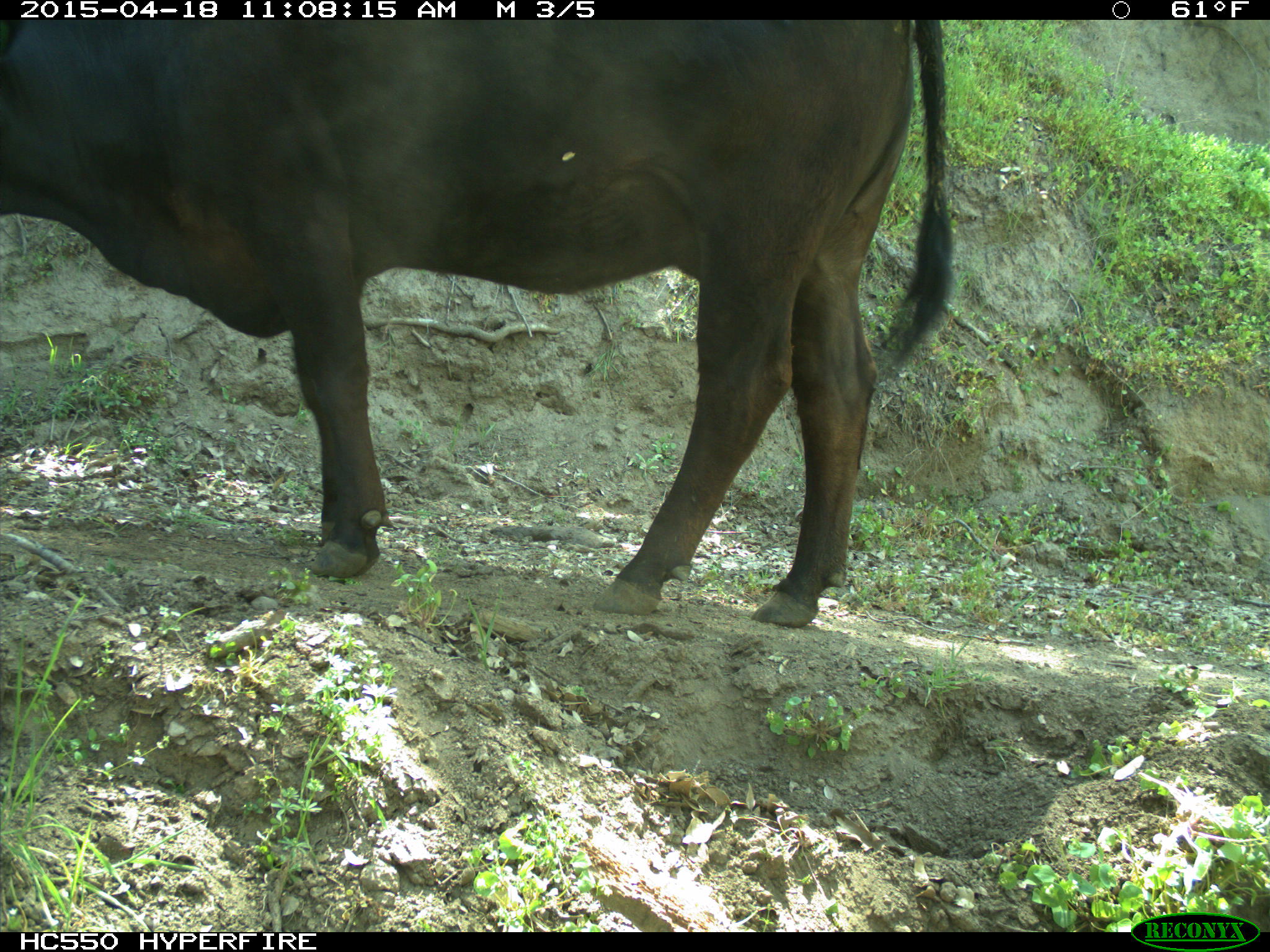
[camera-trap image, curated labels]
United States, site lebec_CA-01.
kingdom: Animalia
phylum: Chordata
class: Mammalia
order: Artiodactyla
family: Bovidae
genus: Bos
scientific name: Bos taurus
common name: domestic cow